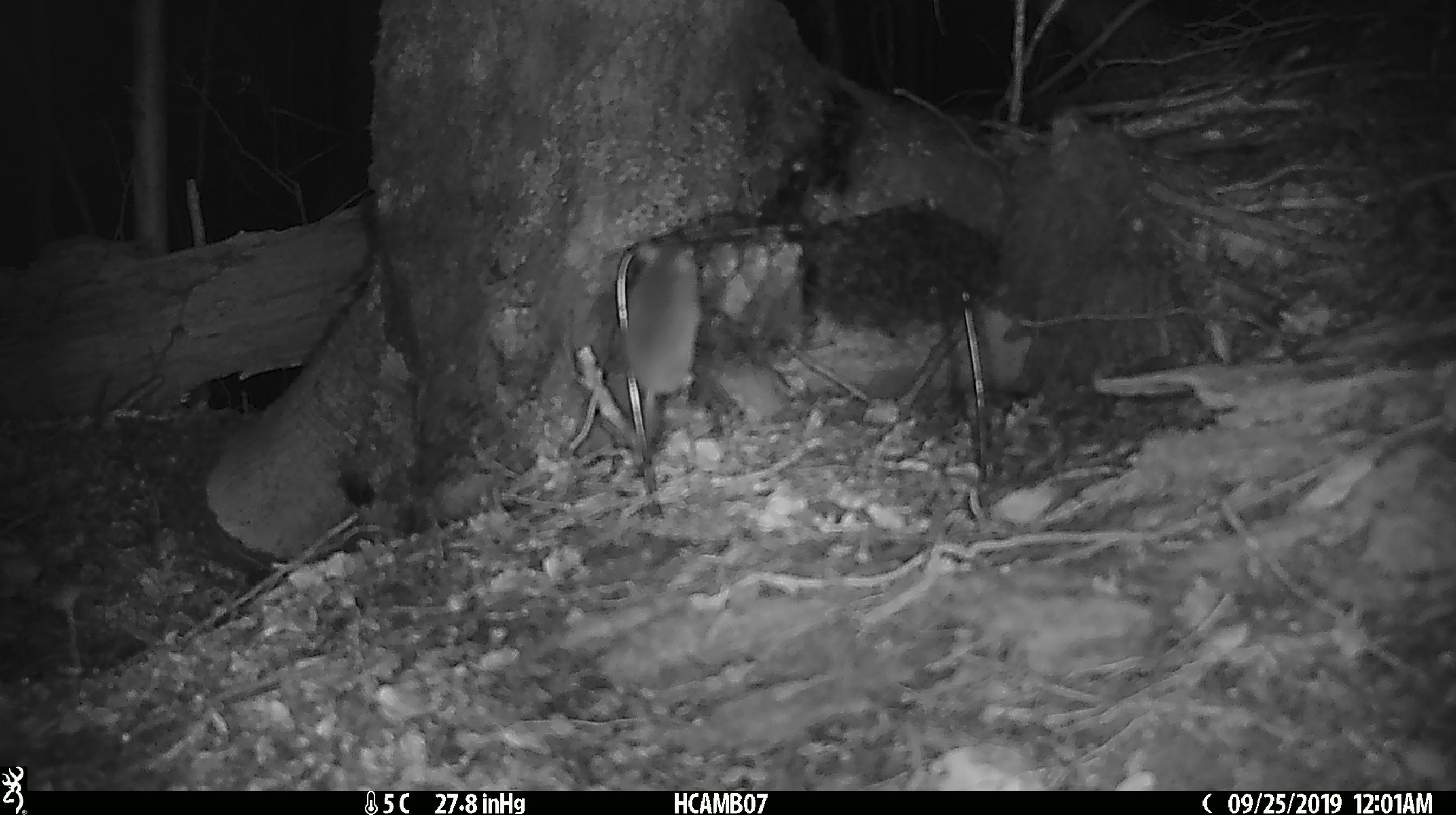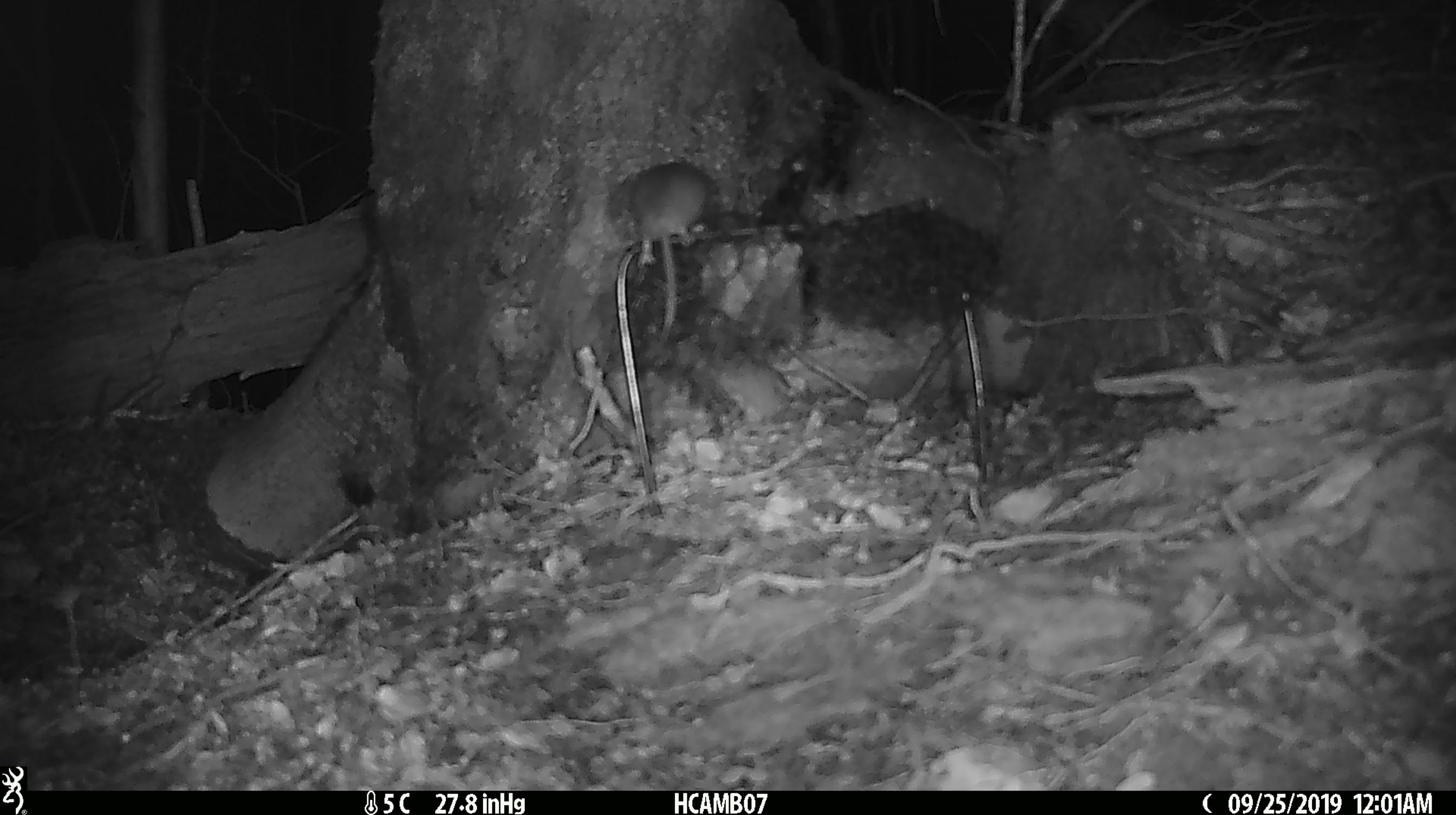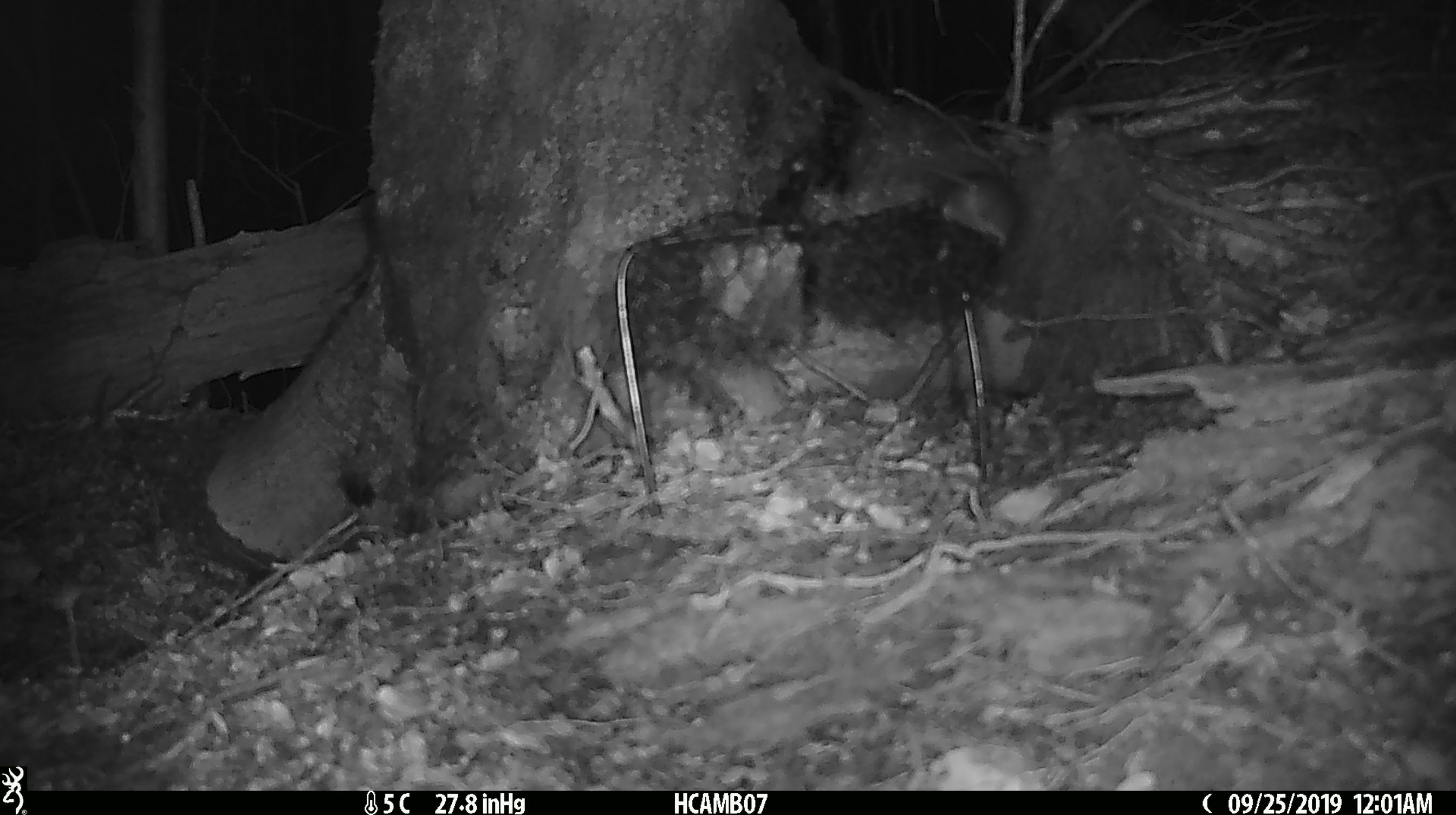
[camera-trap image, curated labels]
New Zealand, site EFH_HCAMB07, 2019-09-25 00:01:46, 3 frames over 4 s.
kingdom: Animalia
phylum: Chordata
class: Mammalia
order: Rodentia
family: Muridae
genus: Mus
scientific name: Mus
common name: mouse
Mouse (Mus).